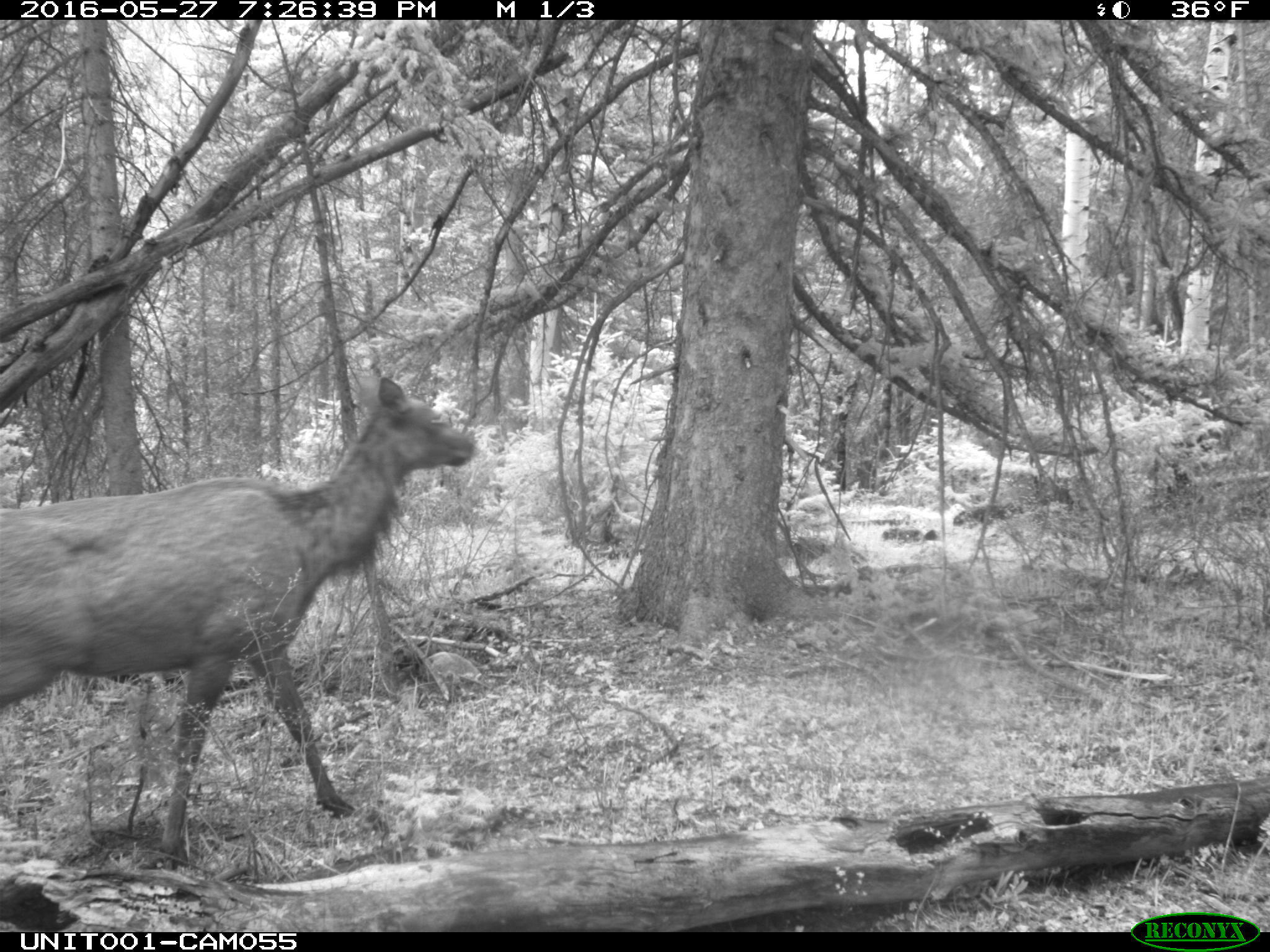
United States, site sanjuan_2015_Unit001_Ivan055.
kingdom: Animalia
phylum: Chordata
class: Mammalia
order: Artiodactyla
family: Cervidae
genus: Cervus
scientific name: Cervus elaphus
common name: red deer